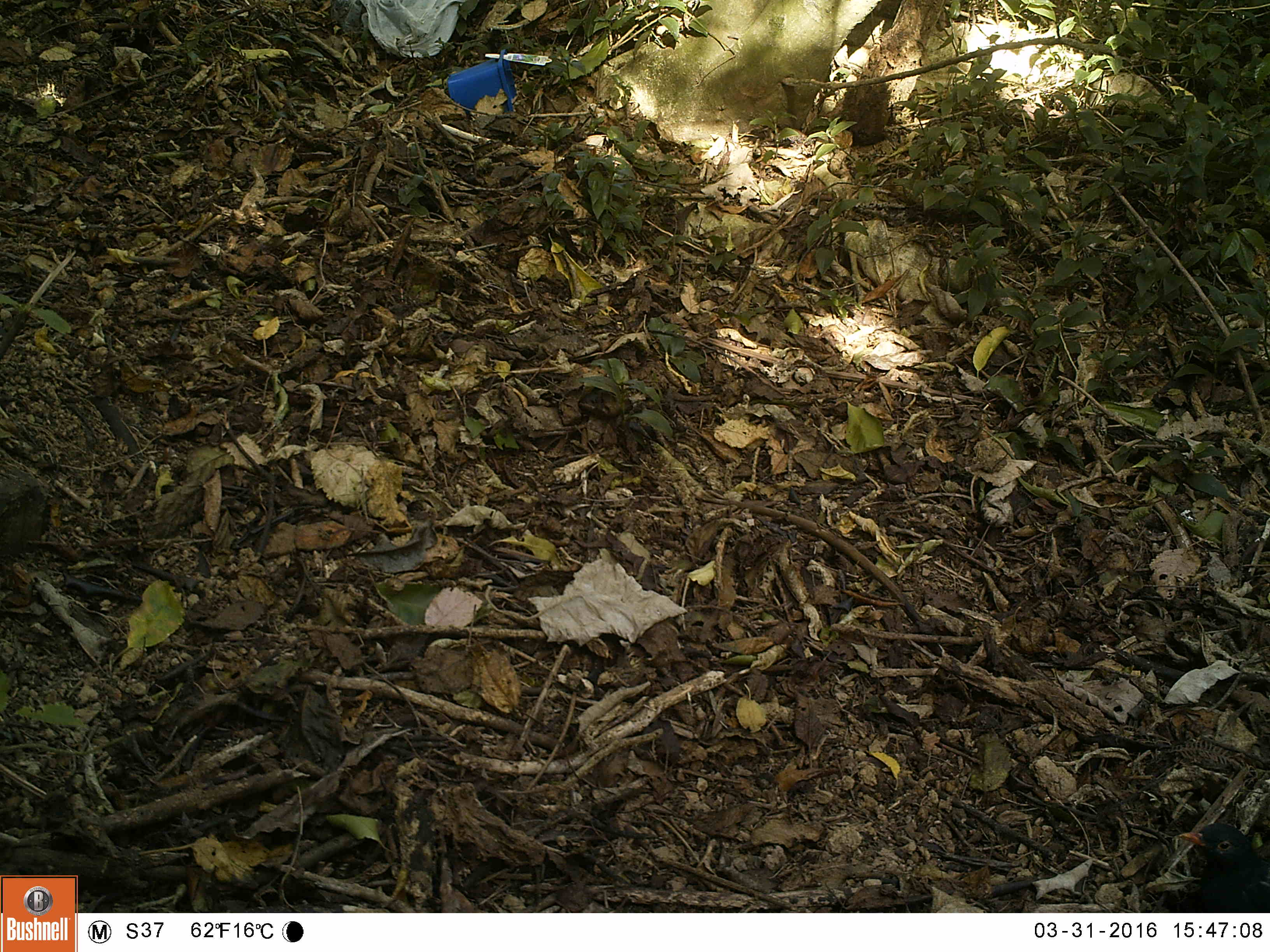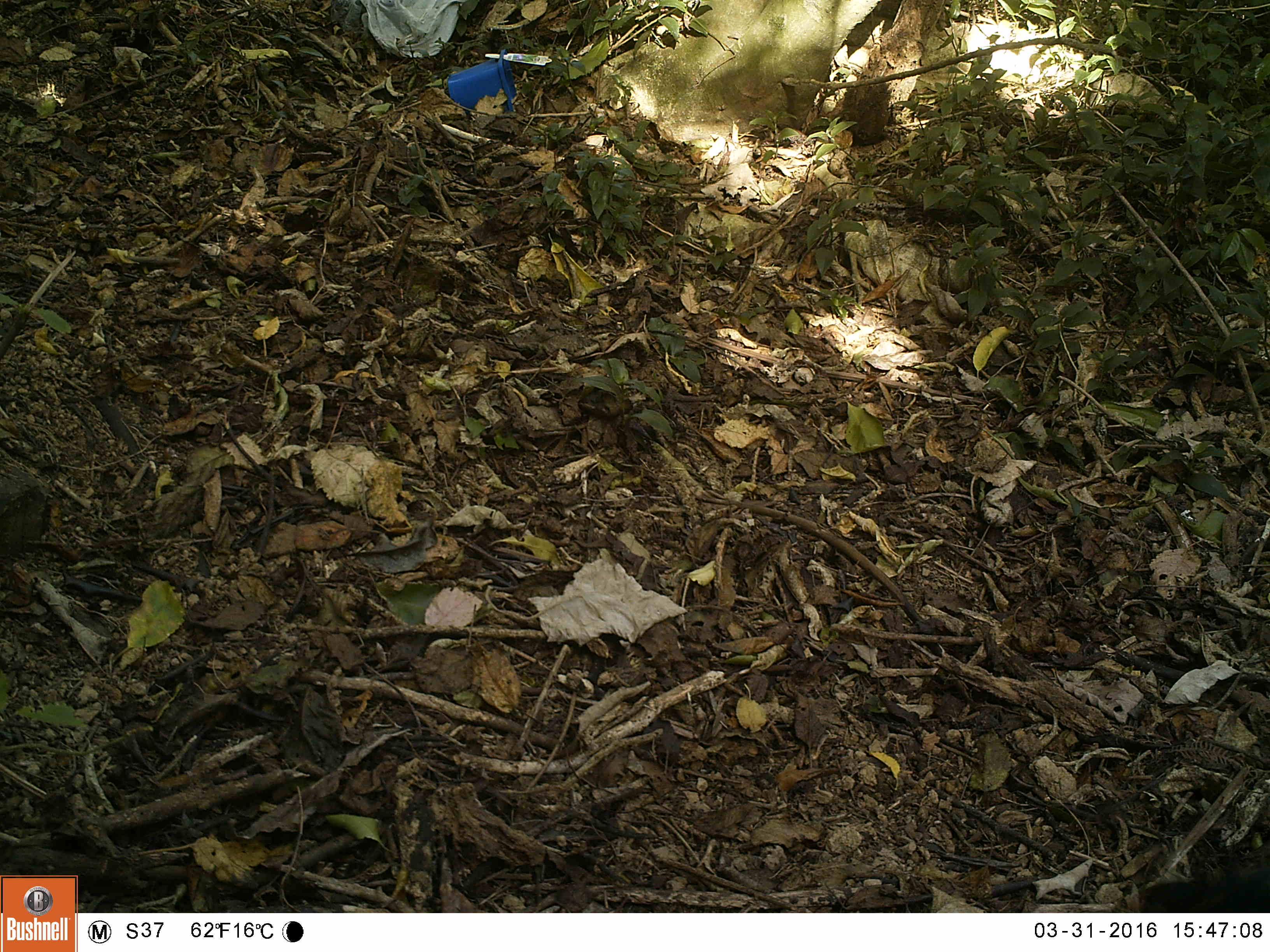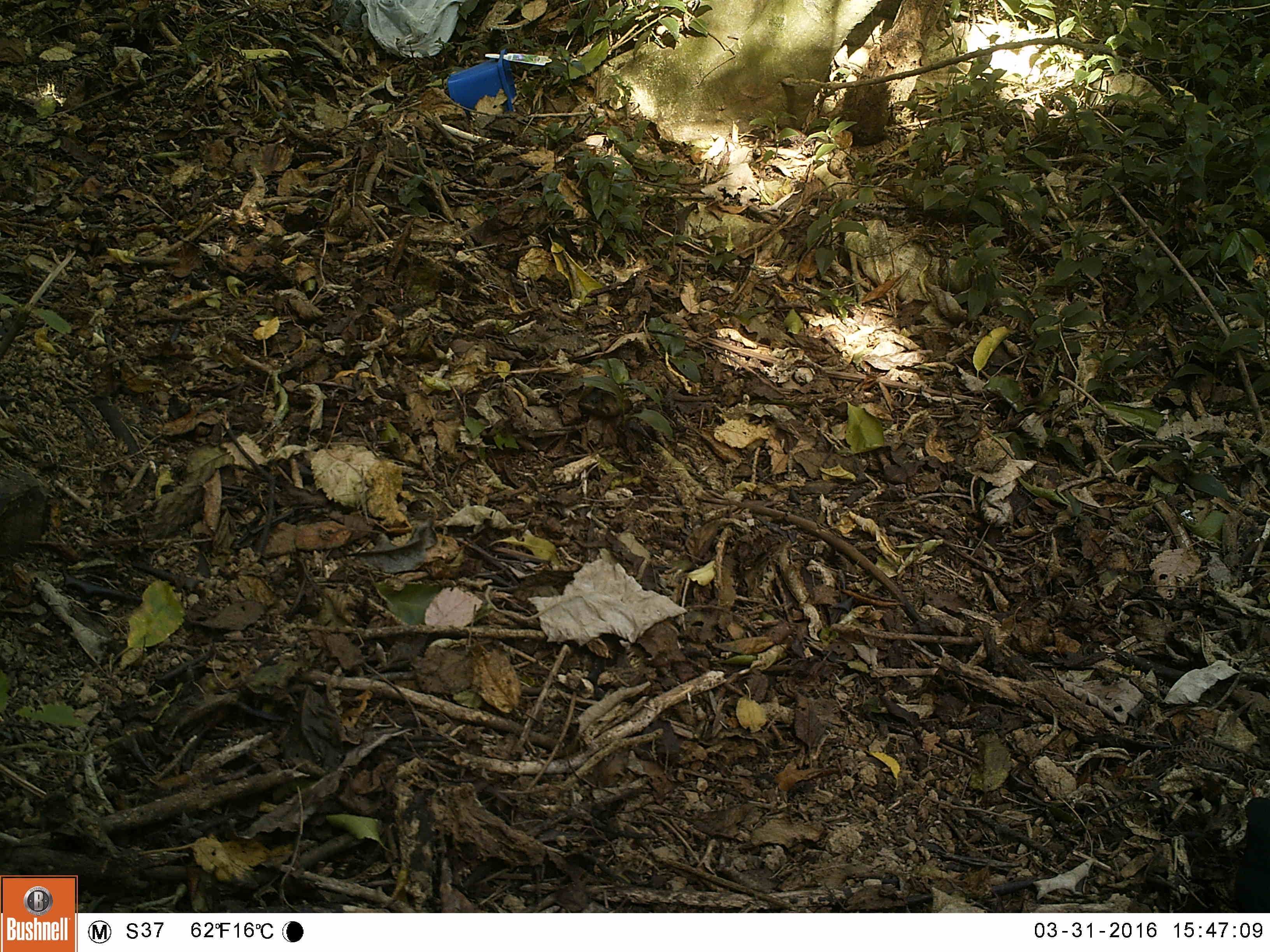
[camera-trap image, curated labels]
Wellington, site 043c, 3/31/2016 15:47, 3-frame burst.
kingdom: Animalia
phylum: Chordata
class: Aves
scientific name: Aves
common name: bird